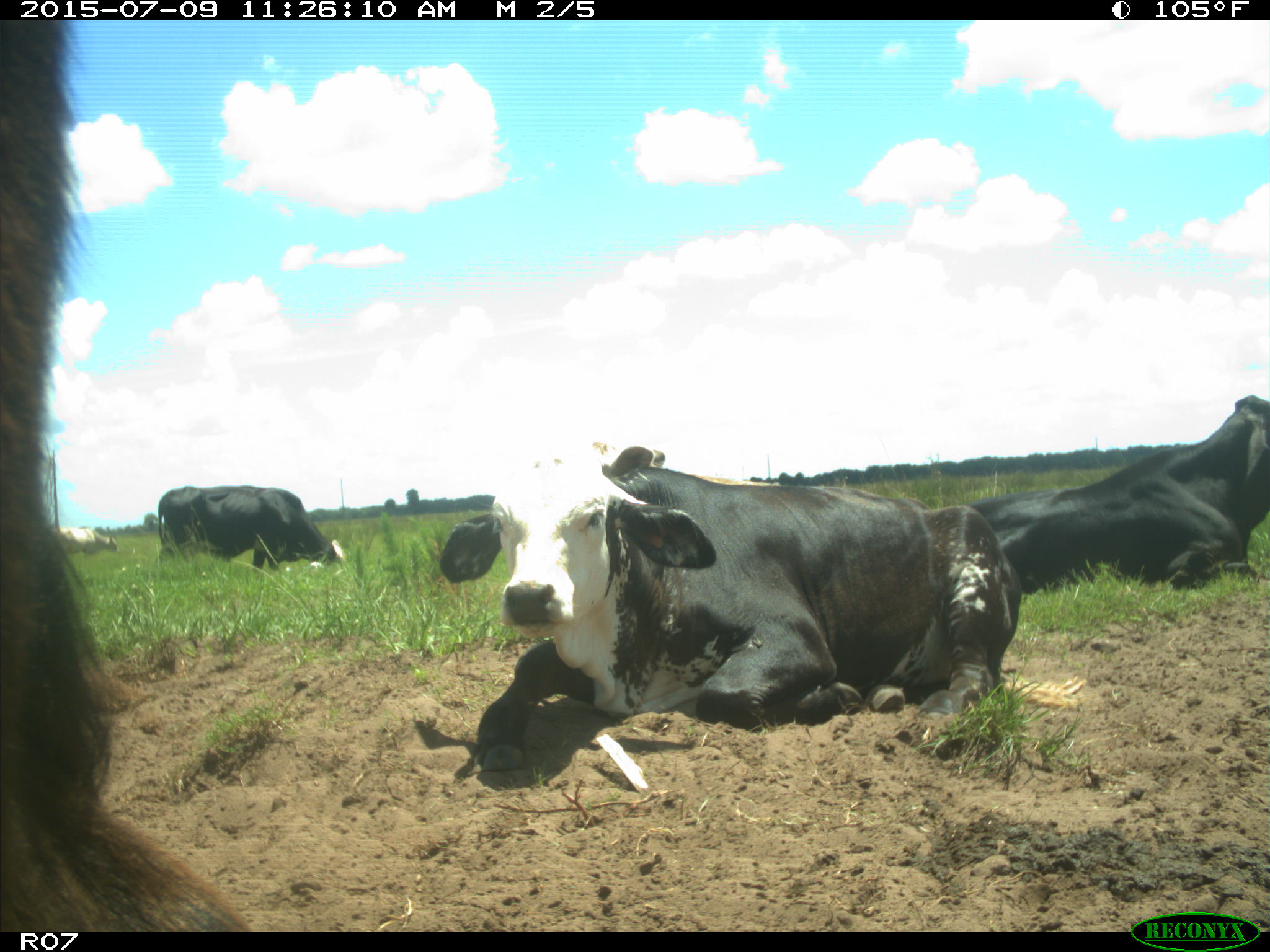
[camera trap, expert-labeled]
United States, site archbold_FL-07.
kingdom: Animalia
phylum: Chordata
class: Mammalia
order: Artiodactyla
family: Bovidae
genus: Bos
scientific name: Bos taurus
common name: domestic cow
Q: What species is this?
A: Bos taurus (domestic cow).